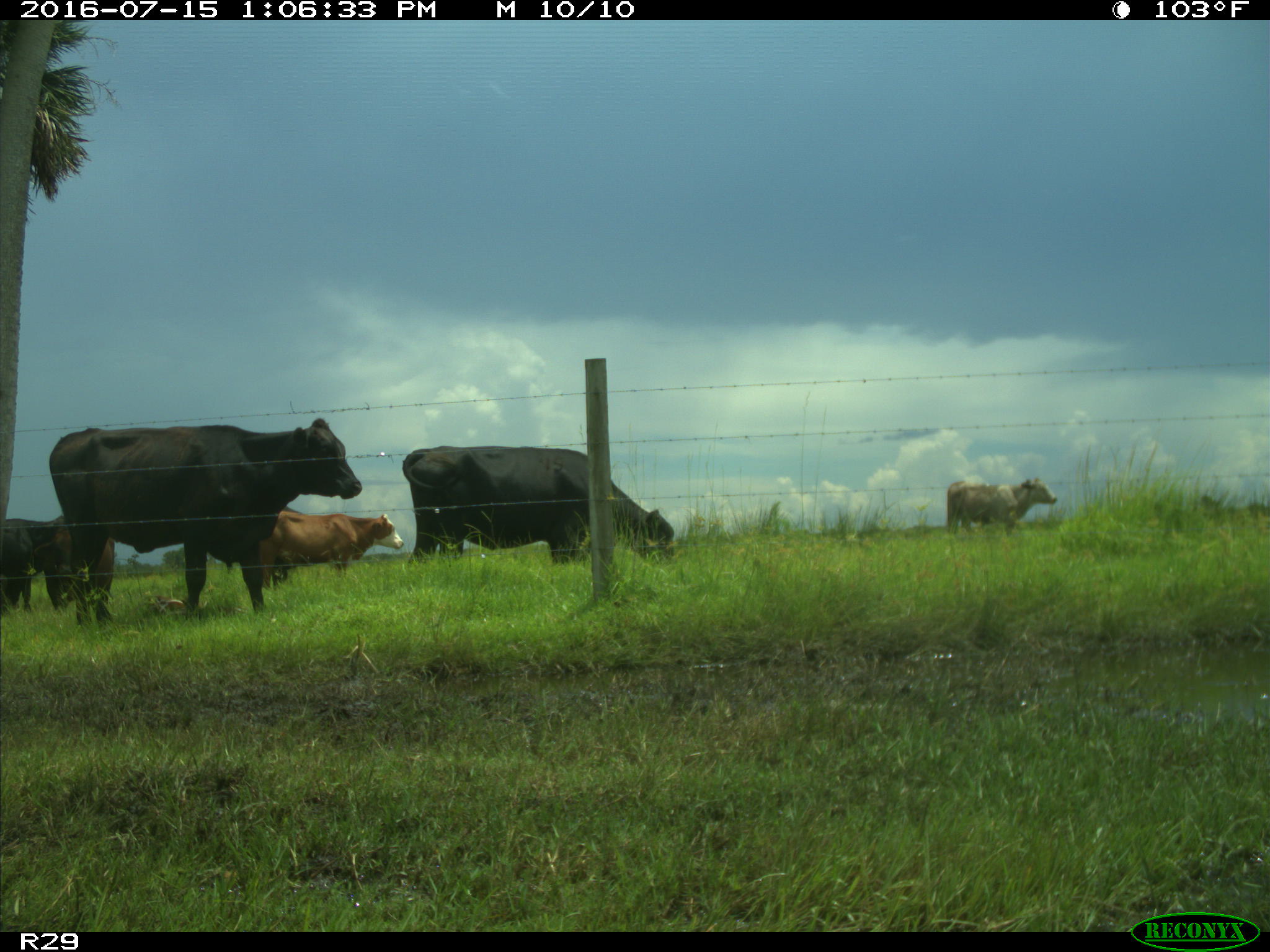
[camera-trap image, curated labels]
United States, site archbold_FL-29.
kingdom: Animalia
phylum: Chordata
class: Mammalia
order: Artiodactyla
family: Bovidae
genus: Bos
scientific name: Bos taurus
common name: domestic cow